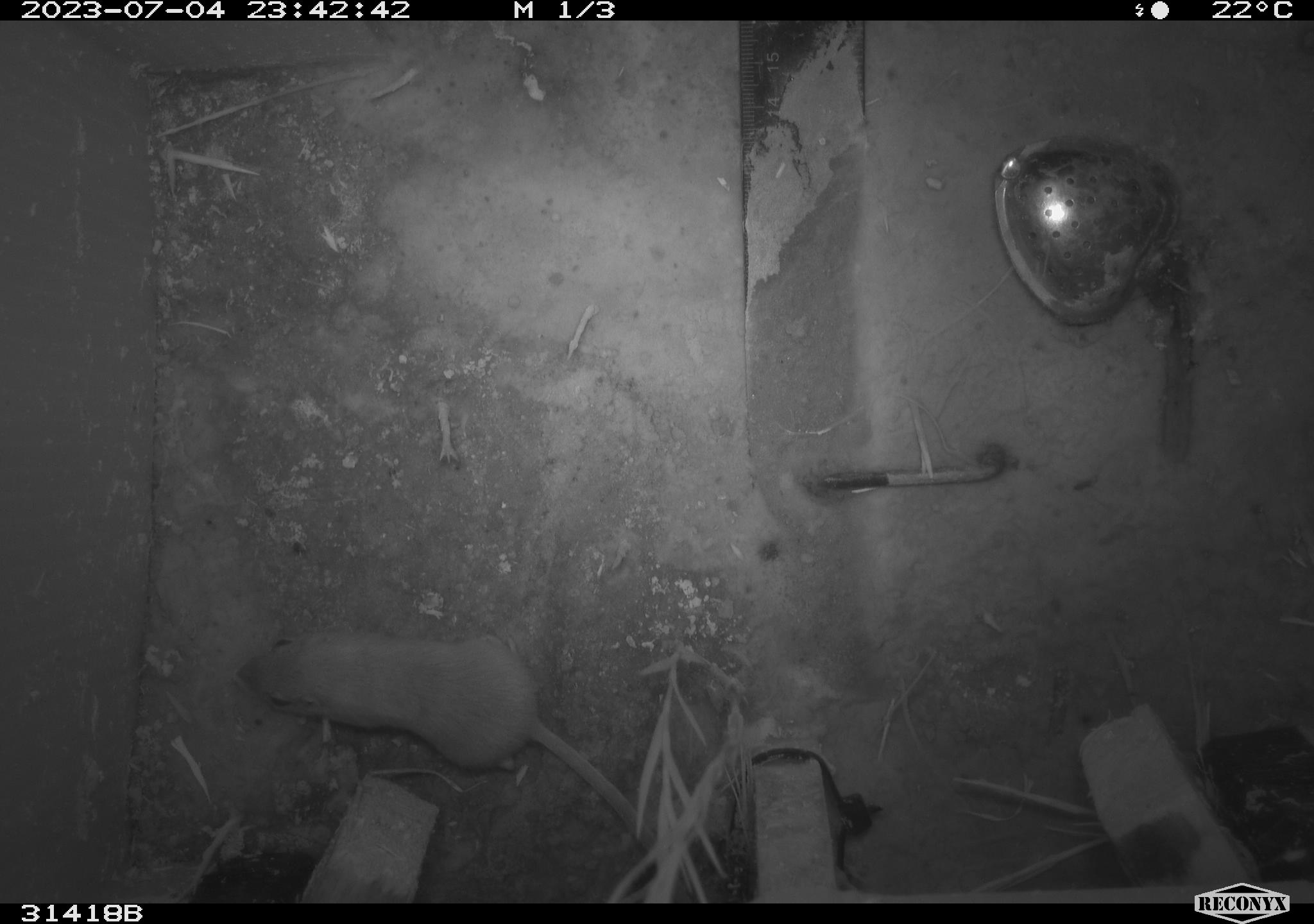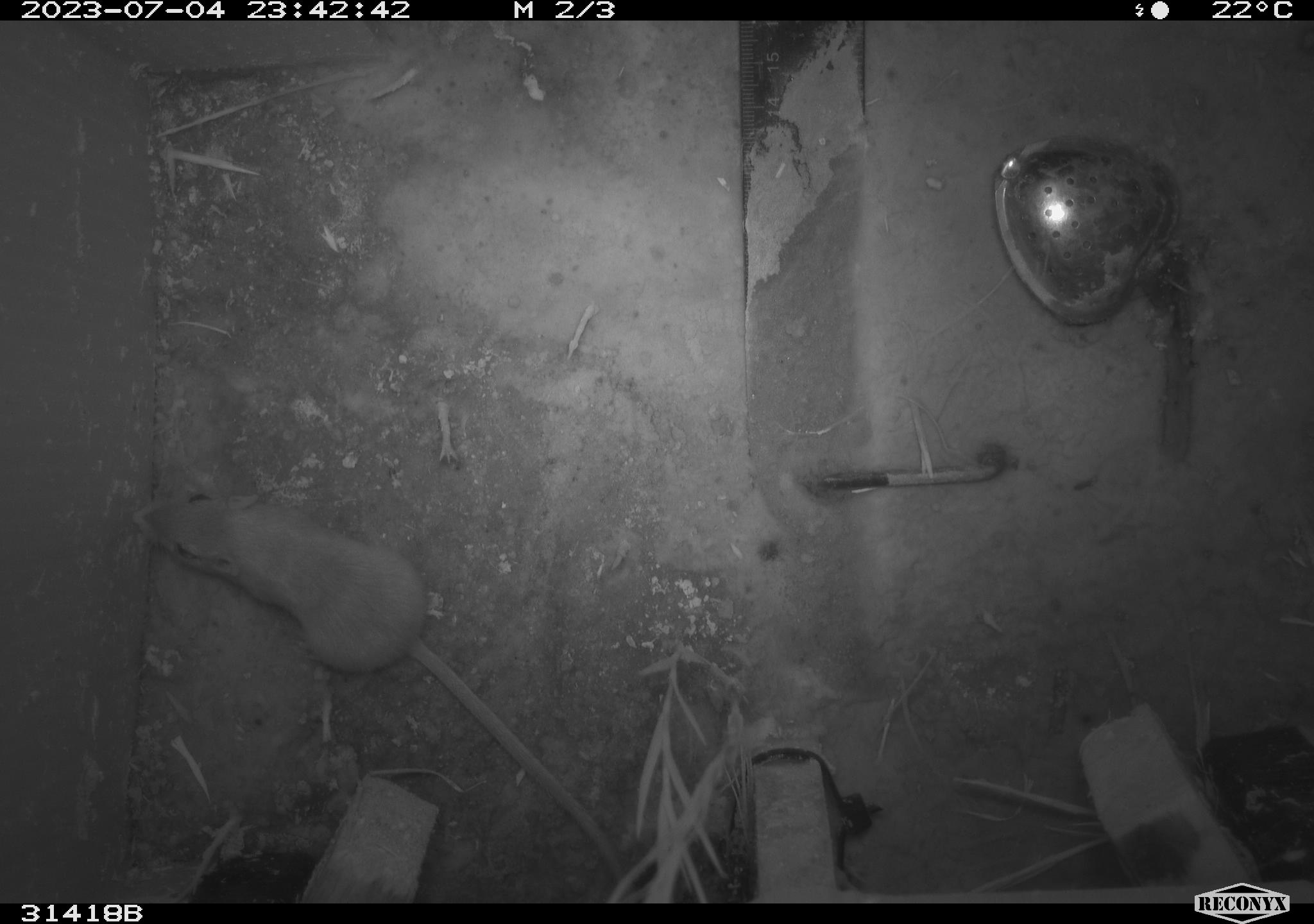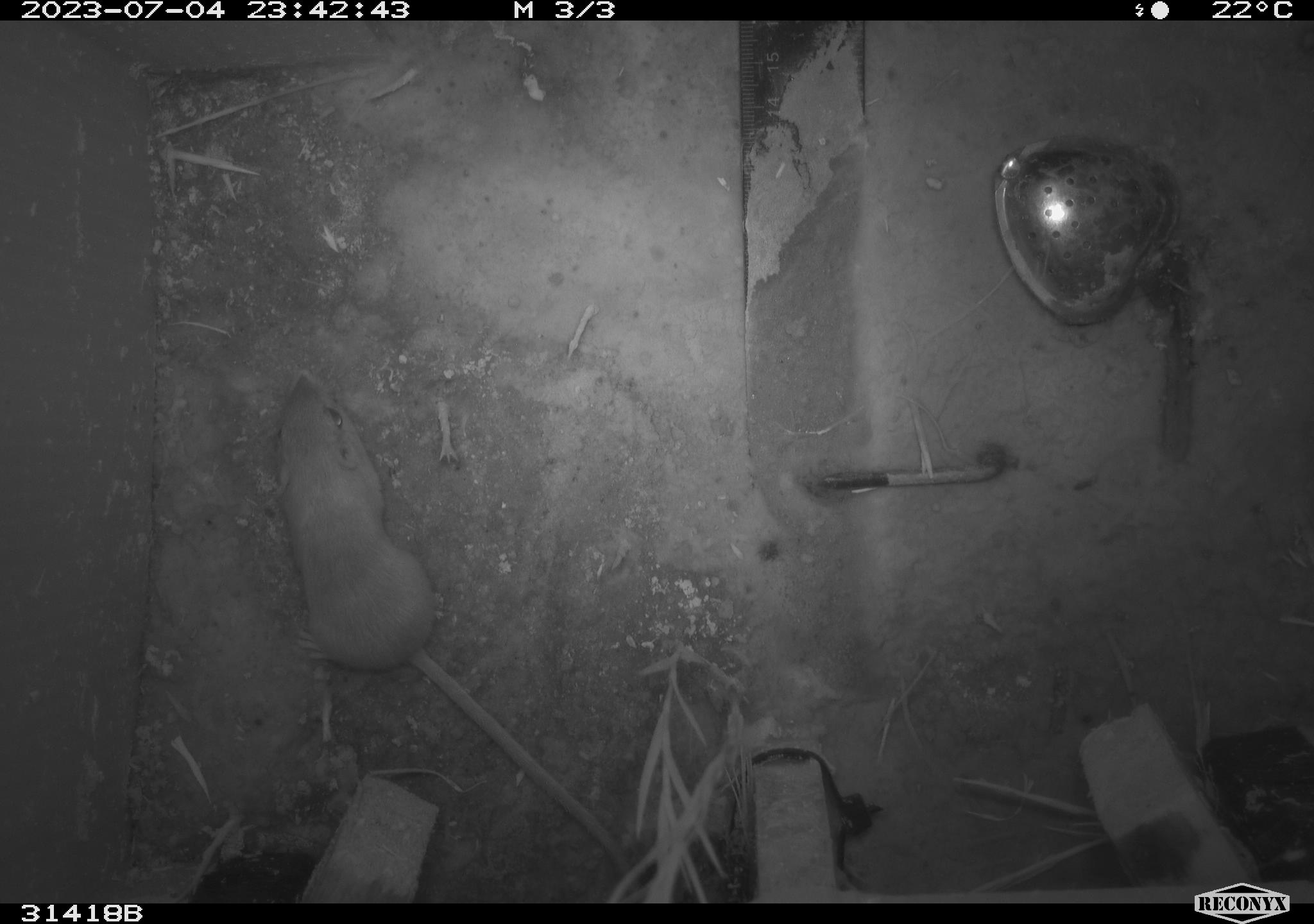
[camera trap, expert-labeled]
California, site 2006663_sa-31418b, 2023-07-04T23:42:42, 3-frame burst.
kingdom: Animalia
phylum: Chordata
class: Mammalia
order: Rodentia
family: Heteromyidae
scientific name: Heteromyidae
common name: kangaroo rats and pocket mice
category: heteromyidae family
Heteromyidae family (kangaroo rats and pocket mice) (Heteromyidae).